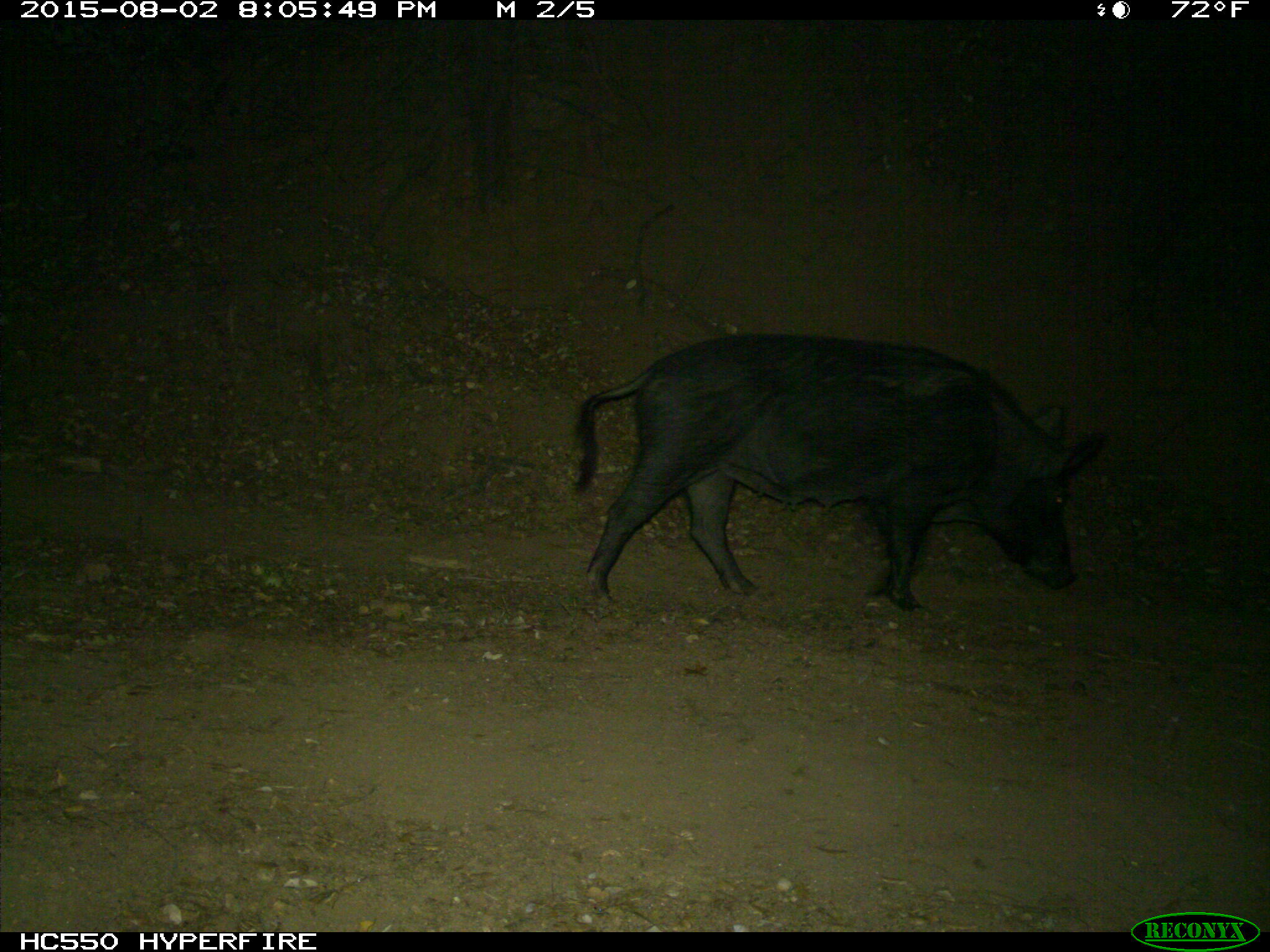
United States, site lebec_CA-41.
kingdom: Animalia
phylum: Chordata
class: Mammalia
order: Artiodactyla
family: Suidae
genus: Sus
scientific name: Sus scrofa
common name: wild boar